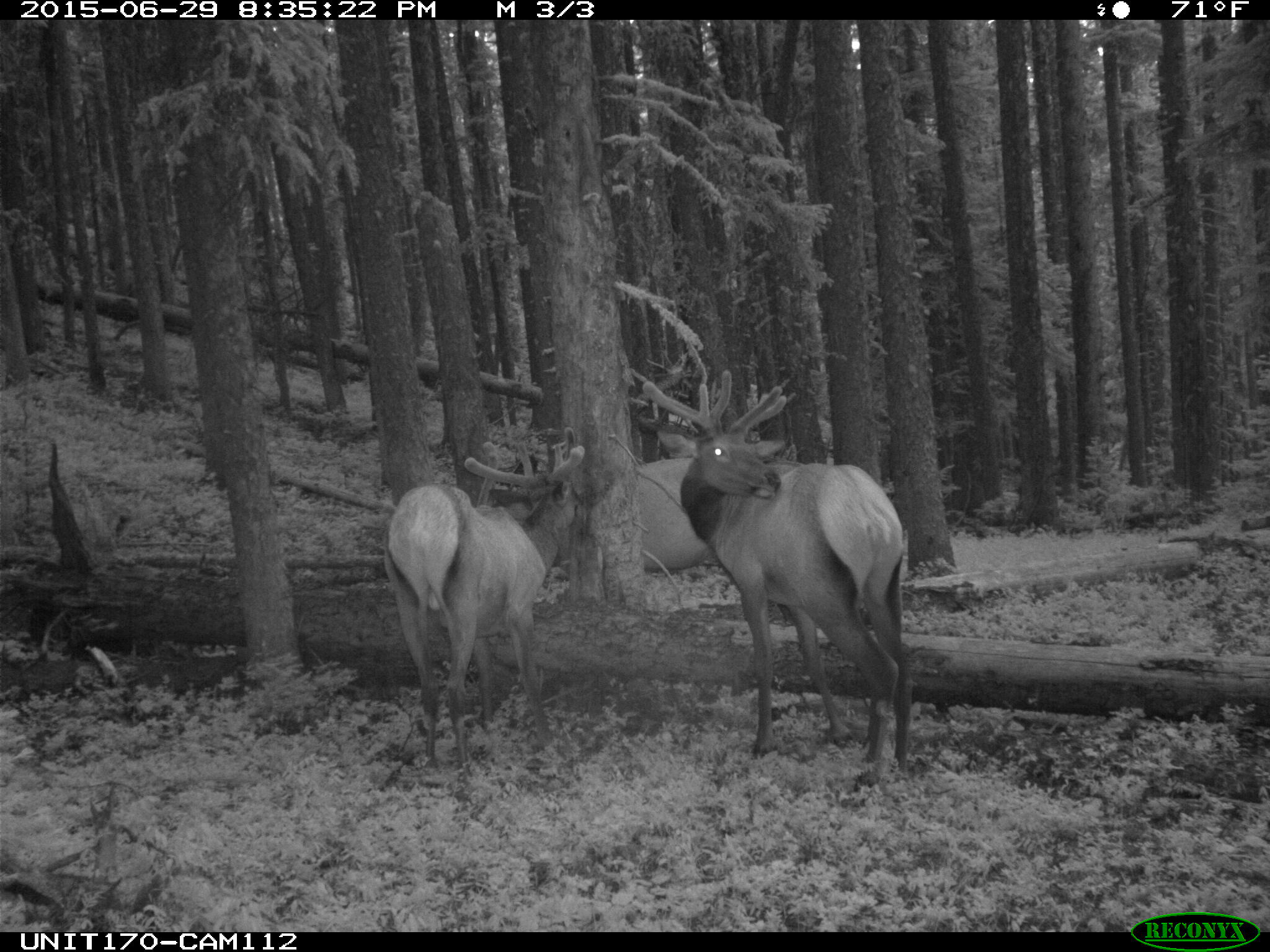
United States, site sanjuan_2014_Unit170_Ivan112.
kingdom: Animalia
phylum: Chordata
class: Mammalia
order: Artiodactyla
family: Cervidae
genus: Cervus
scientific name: Cervus elaphus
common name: red deer